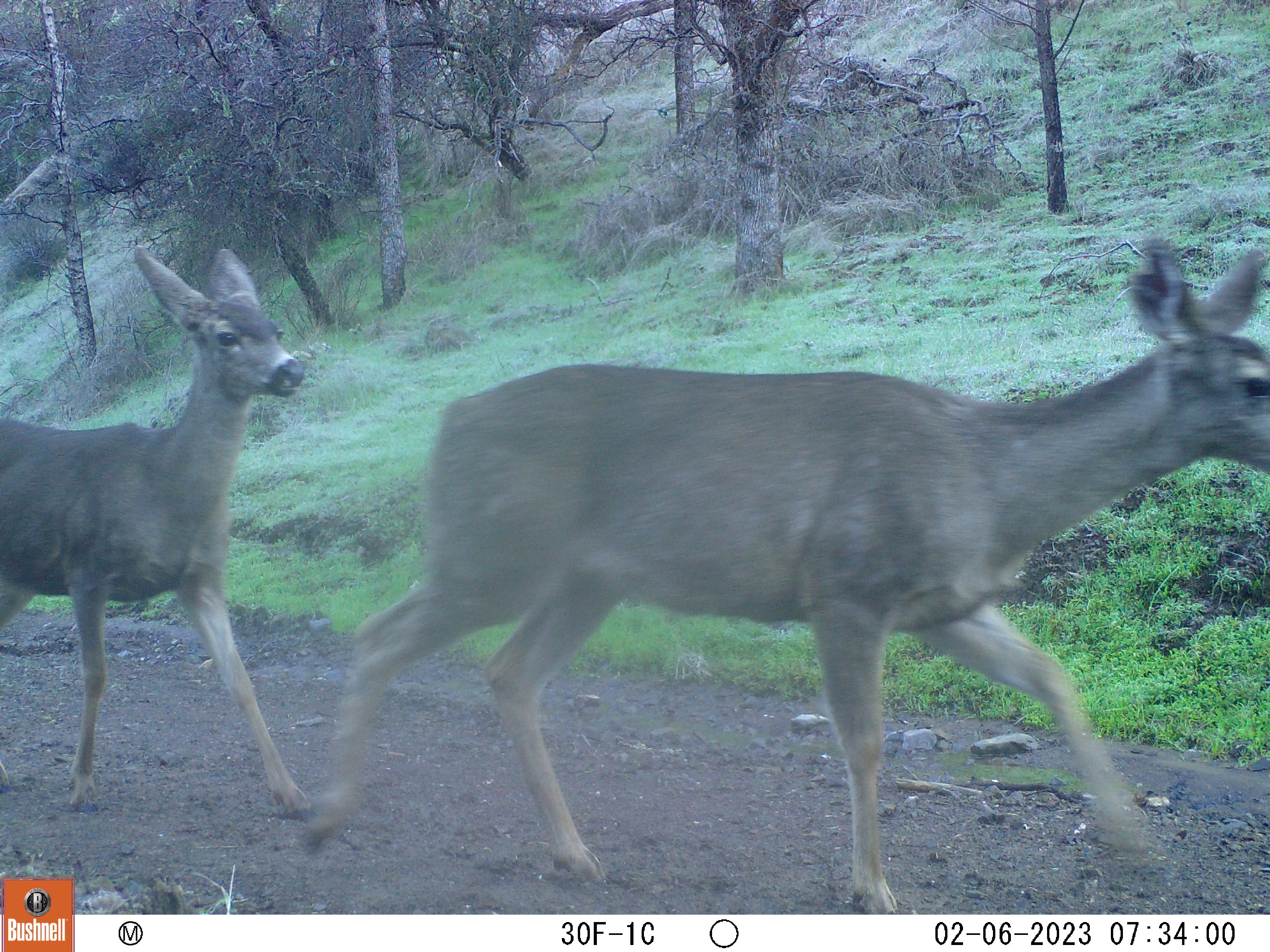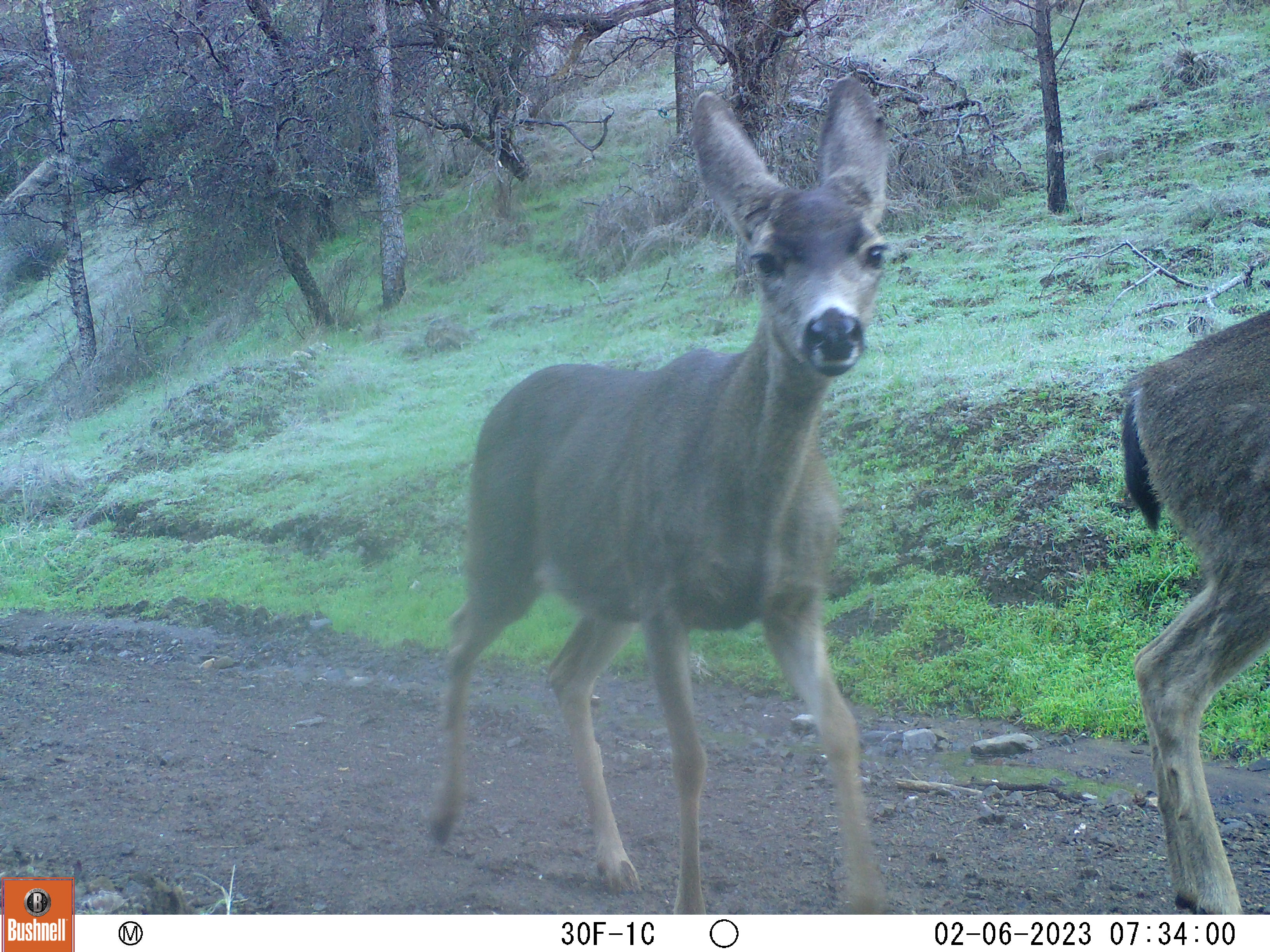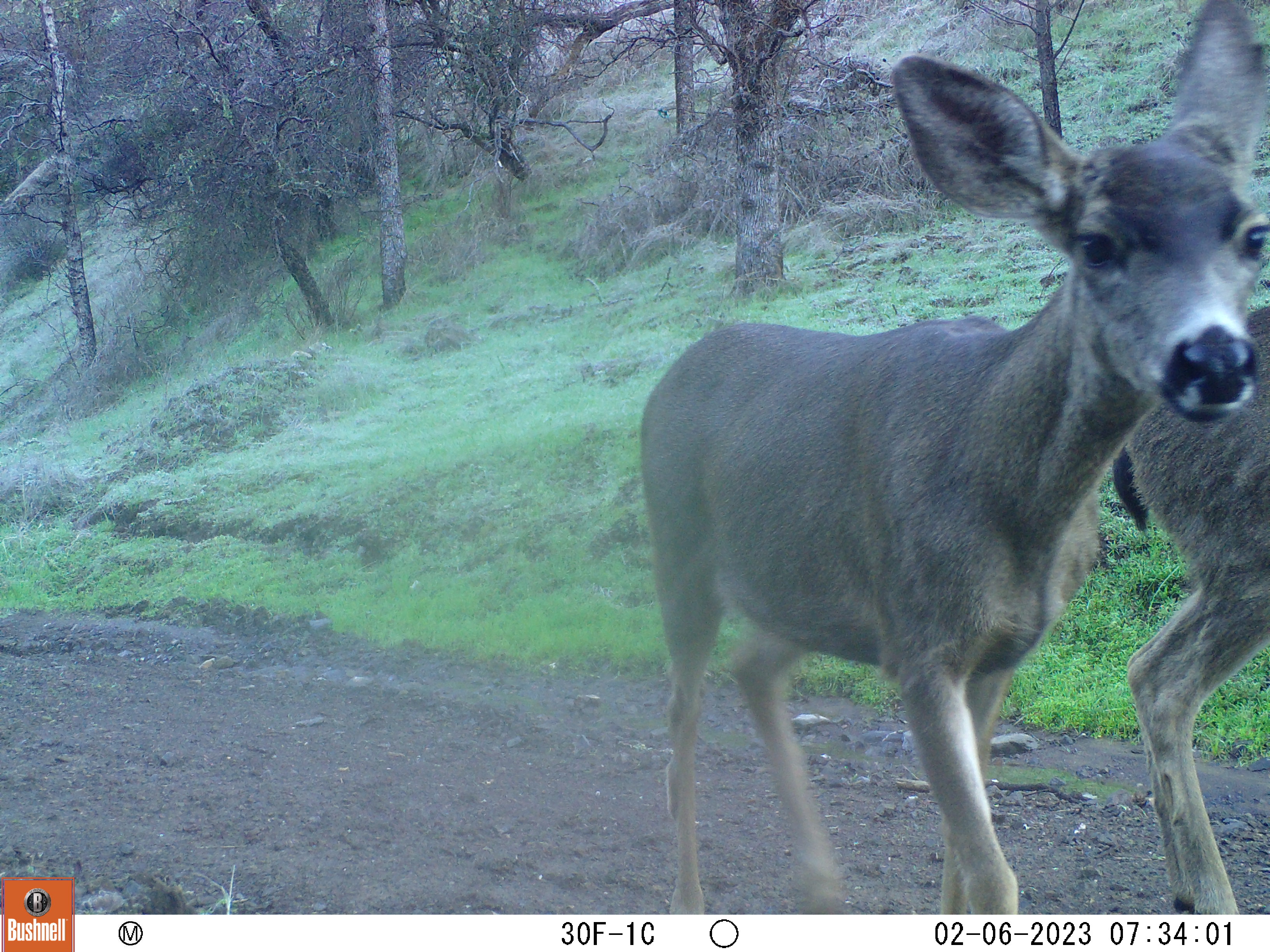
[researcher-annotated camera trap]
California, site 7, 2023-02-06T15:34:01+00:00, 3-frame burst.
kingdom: Animalia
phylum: Chordata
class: Mammalia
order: Artiodactyla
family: Cervidae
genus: Odocoileus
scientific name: Odocoileus hemionus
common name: mule deer